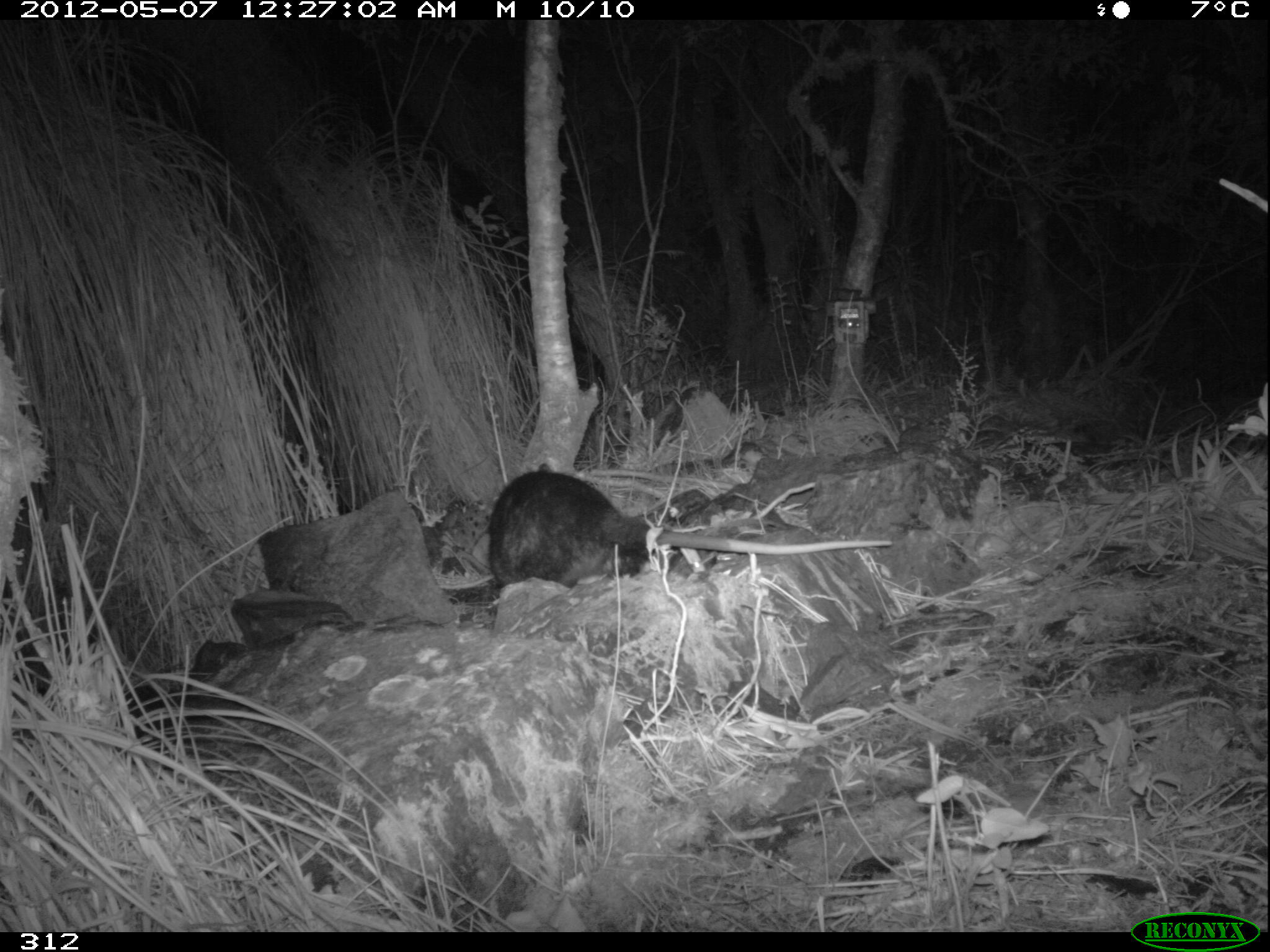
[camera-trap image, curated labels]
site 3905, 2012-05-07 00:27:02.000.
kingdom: Animalia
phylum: Chordata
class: Mammalia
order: Didelphimorphia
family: Didelphidae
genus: Didelphis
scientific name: Didelphis pernigra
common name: andean white-eared opossum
Didelphis pernigra (andean white-eared opossum).